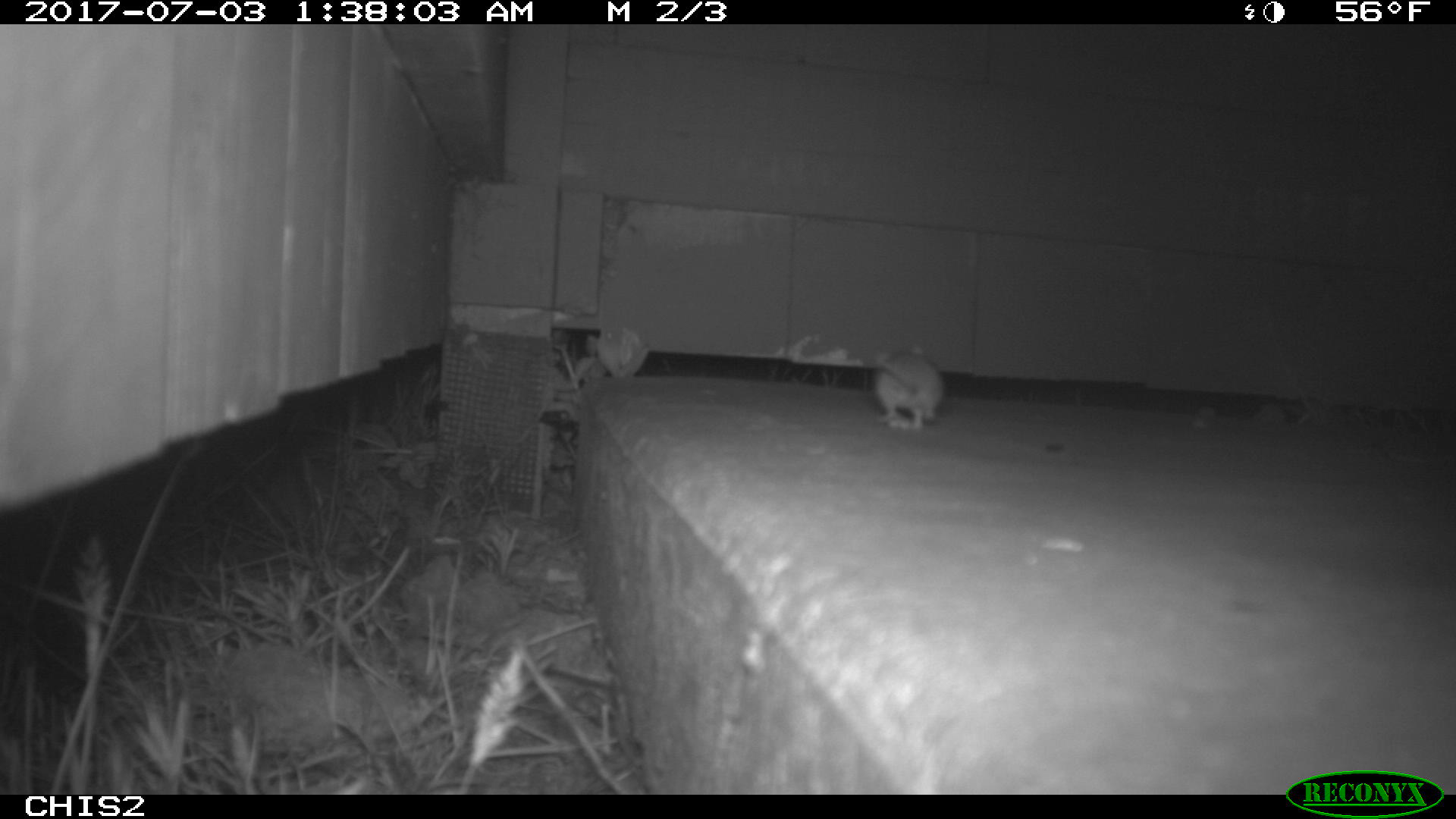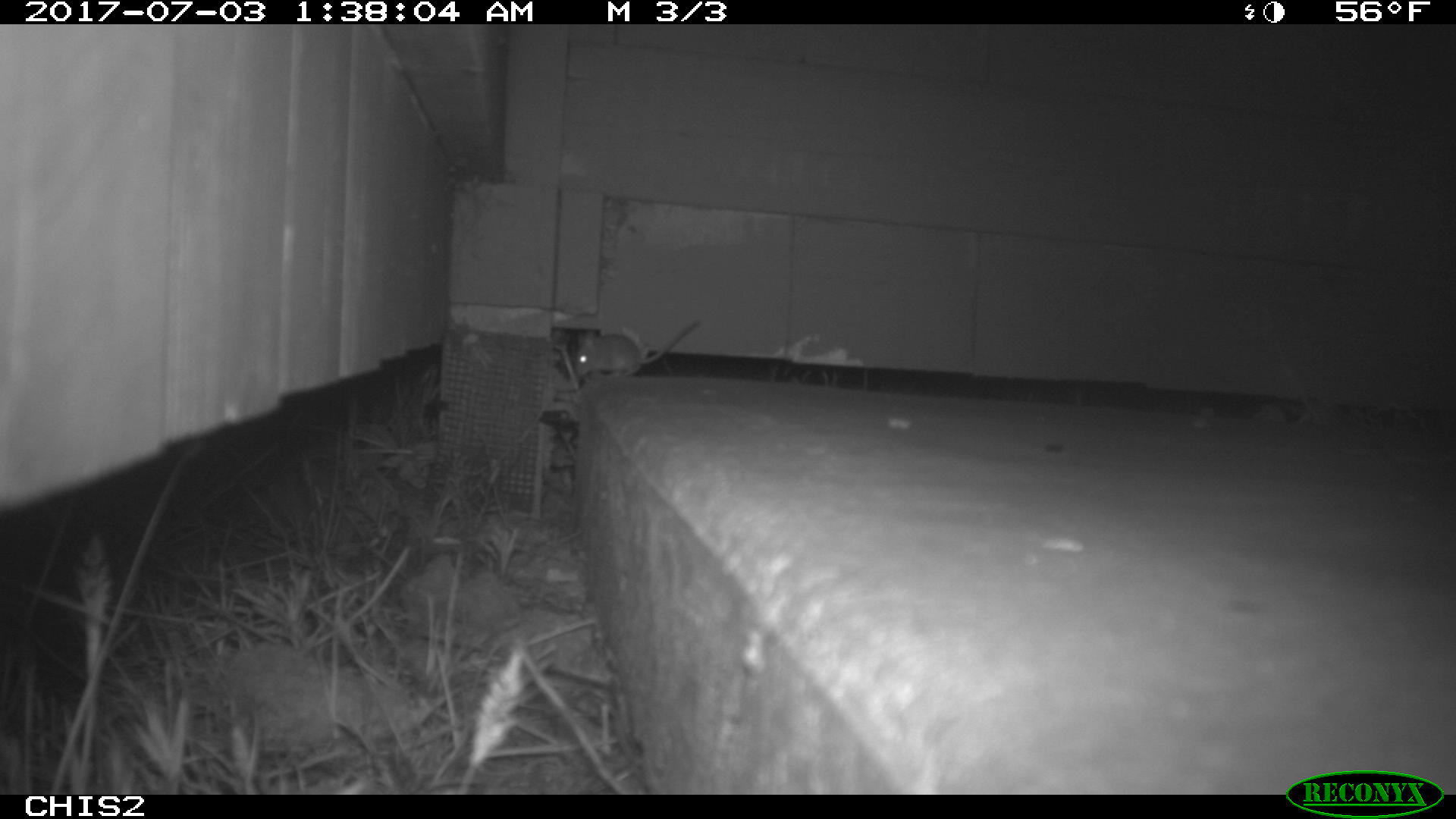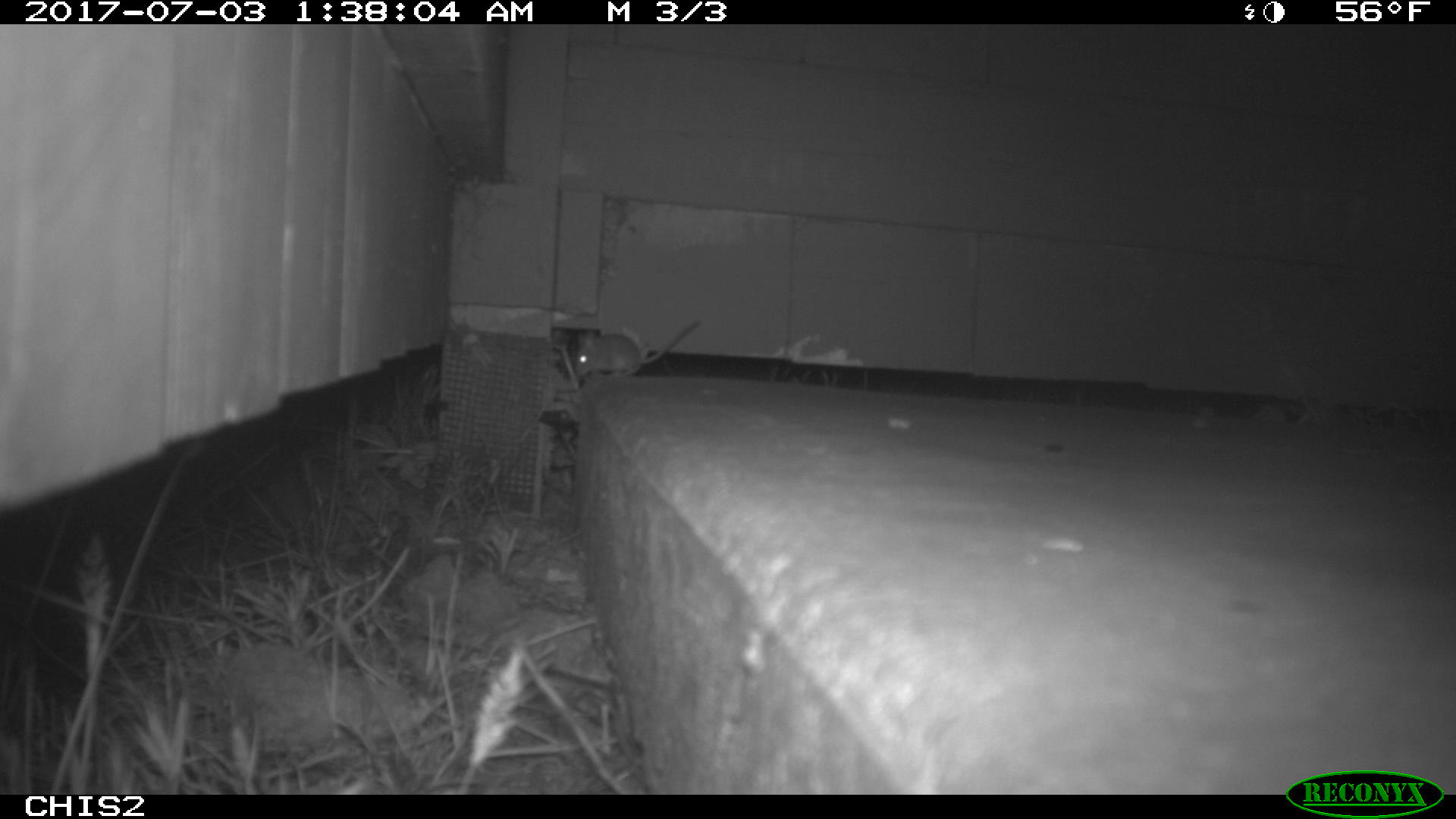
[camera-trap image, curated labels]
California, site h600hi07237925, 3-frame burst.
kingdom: Animalia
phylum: Chordata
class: Mammalia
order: Rodentia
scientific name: Rodentia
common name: rodent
Rodent (Rodentia).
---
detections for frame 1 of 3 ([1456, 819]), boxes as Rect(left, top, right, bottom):
rodent: Rect(871, 344, 945, 429)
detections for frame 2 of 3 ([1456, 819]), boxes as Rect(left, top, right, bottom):
rodent: Rect(572, 317, 701, 384)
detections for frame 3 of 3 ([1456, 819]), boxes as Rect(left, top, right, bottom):
rodent: Rect(572, 315, 701, 381)